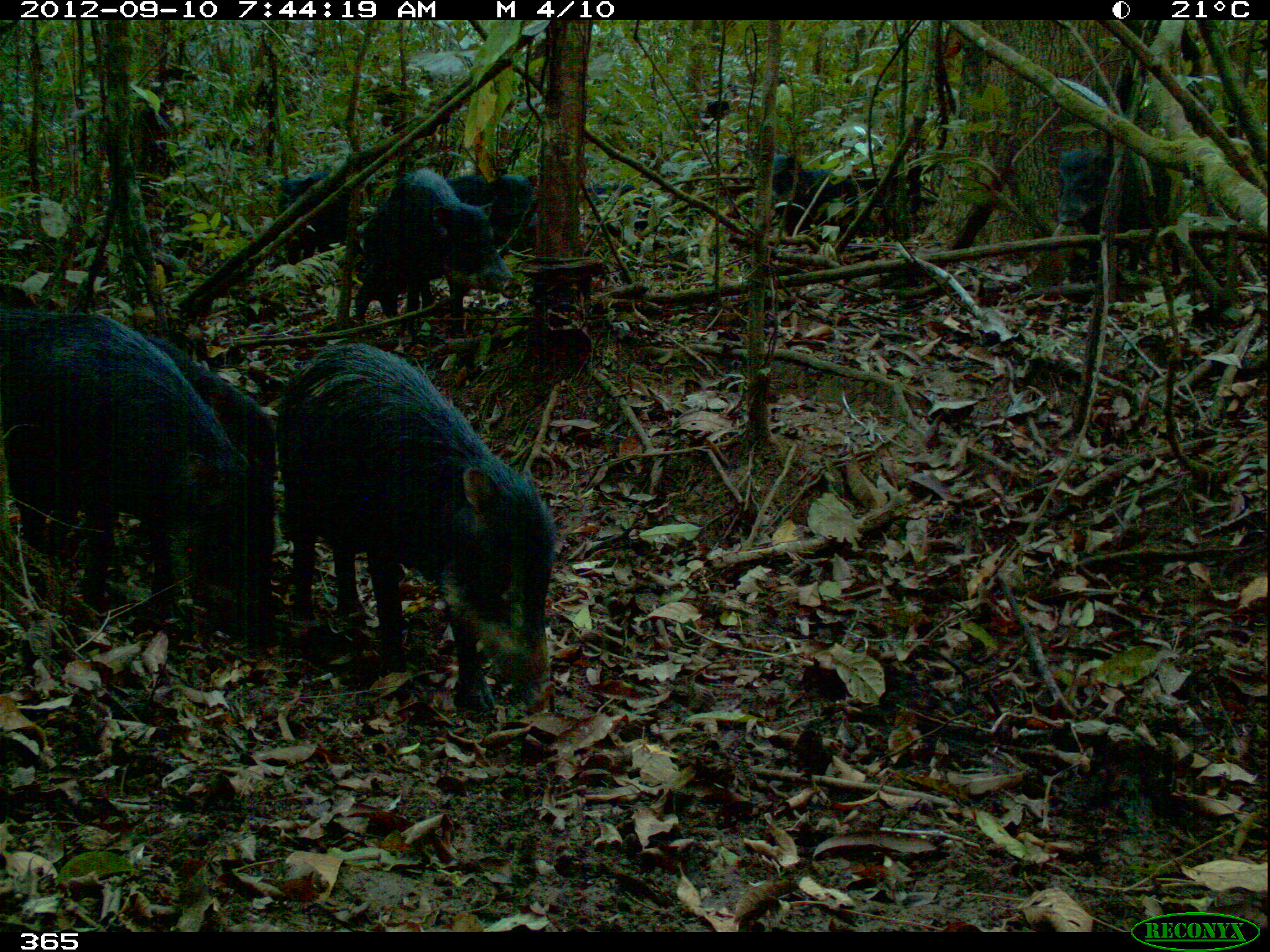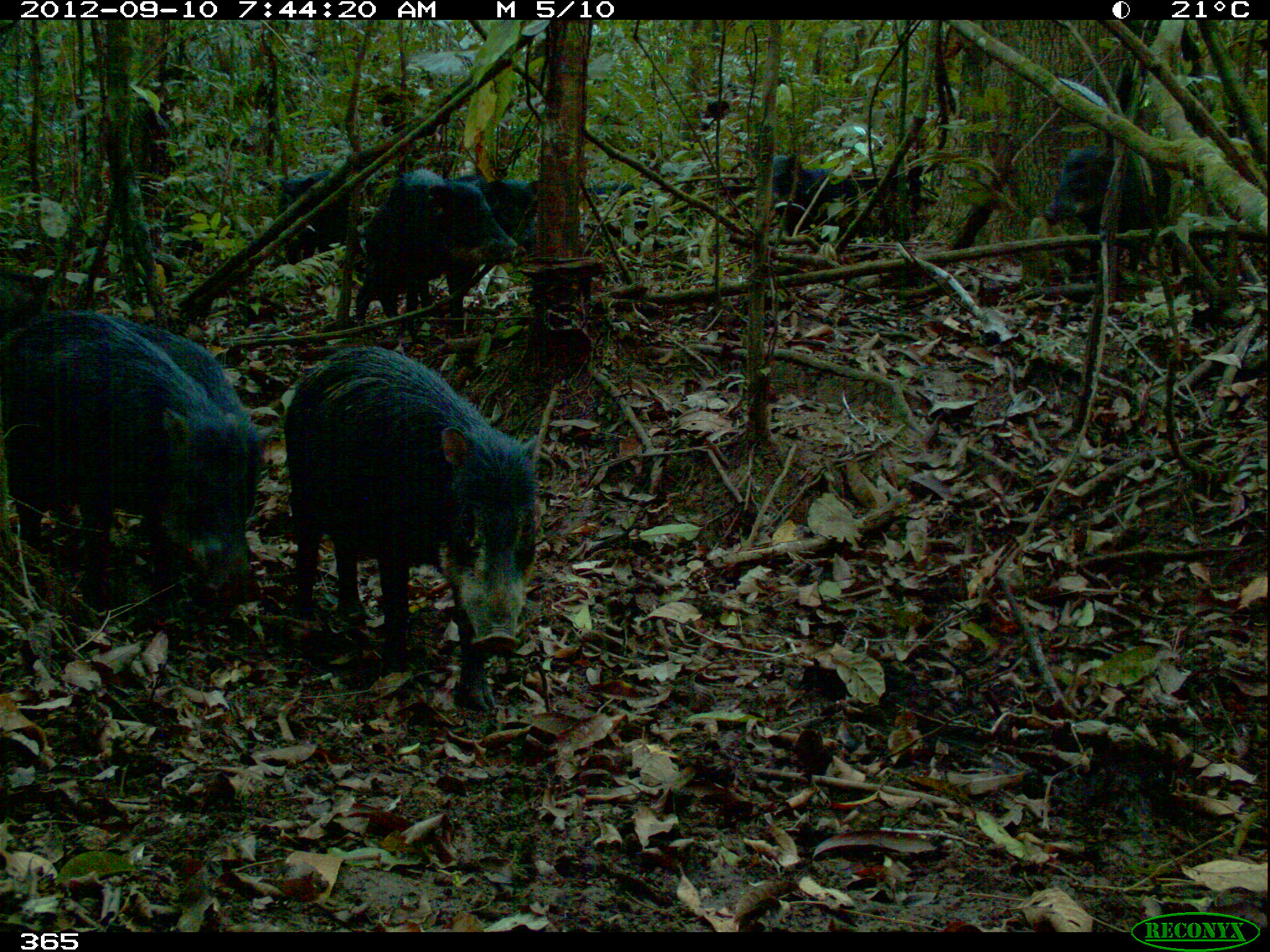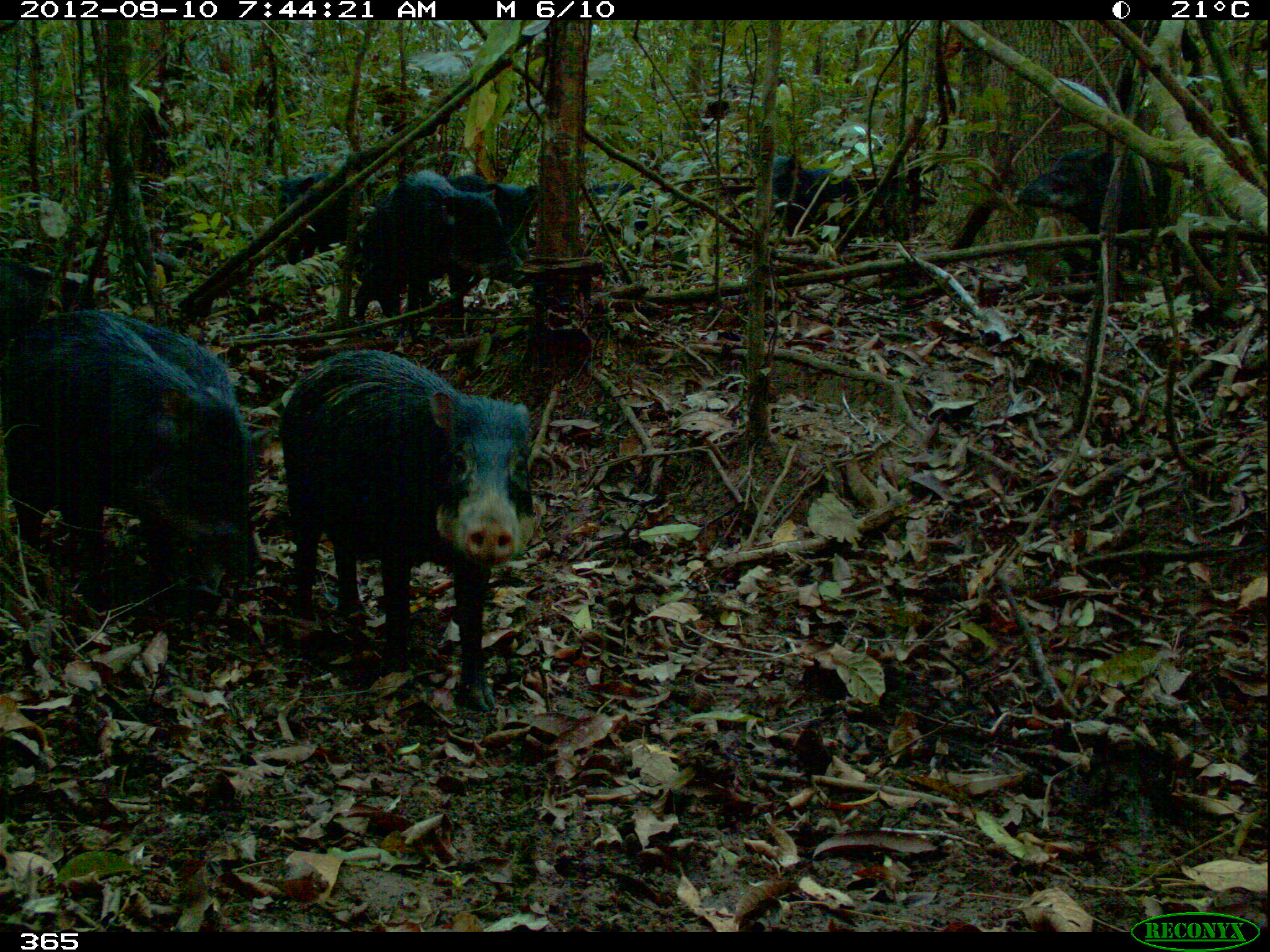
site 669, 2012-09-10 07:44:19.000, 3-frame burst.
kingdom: Animalia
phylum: Chordata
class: Mammalia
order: Artiodactyla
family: Tayassuidae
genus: Tayassu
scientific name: Tayassu pecari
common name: white-lipped peccary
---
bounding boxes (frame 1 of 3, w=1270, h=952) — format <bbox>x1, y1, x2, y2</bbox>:
tayassu pecari: <bbox>279, 340, 552, 710</bbox>; <bbox>0, 305, 250, 620</bbox>; <bbox>141, 336, 277, 650</bbox>; <bbox>355, 166, 515, 320</bbox>; <bbox>422, 174, 539, 334</bbox>; <bbox>1055, 142, 1170, 268</bbox>; <bbox>773, 152, 859, 236</bbox>; <bbox>271, 165, 349, 251</bbox>; <bbox>581, 182, 655, 240</bbox>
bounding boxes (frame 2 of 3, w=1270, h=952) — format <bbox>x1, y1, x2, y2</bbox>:
tayassu pecari: <bbox>285, 346, 540, 712</bbox>; <bbox>0, 311, 249, 611</bbox>; <bbox>108, 315, 271, 520</bbox>; <bbox>354, 167, 518, 325</bbox>; <bbox>419, 176, 540, 337</bbox>; <bbox>1044, 144, 1172, 278</bbox>; <bbox>775, 154, 866, 246</bbox>; <bbox>259, 163, 346, 259</bbox>; <bbox>584, 182, 680, 254</bbox>